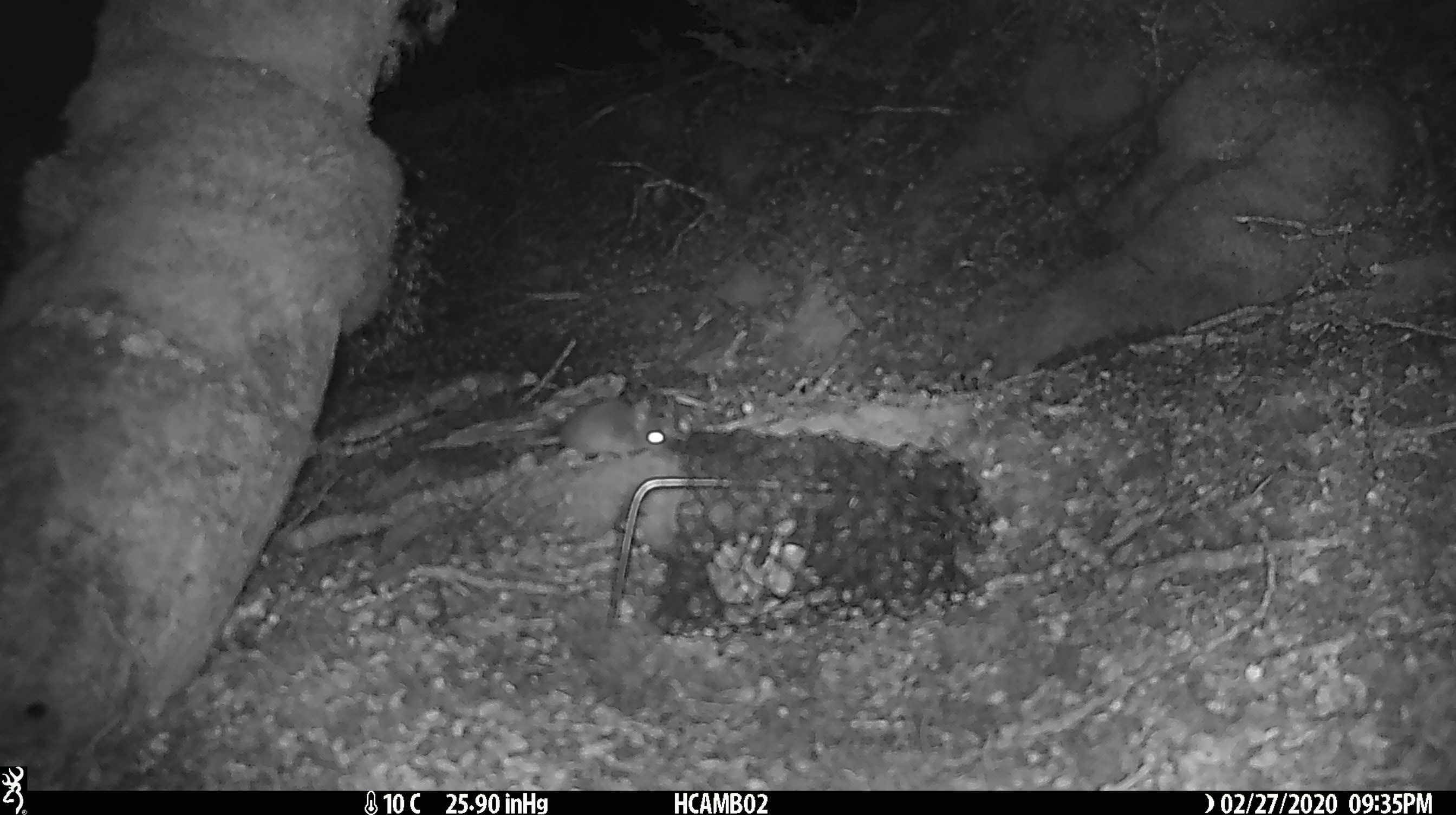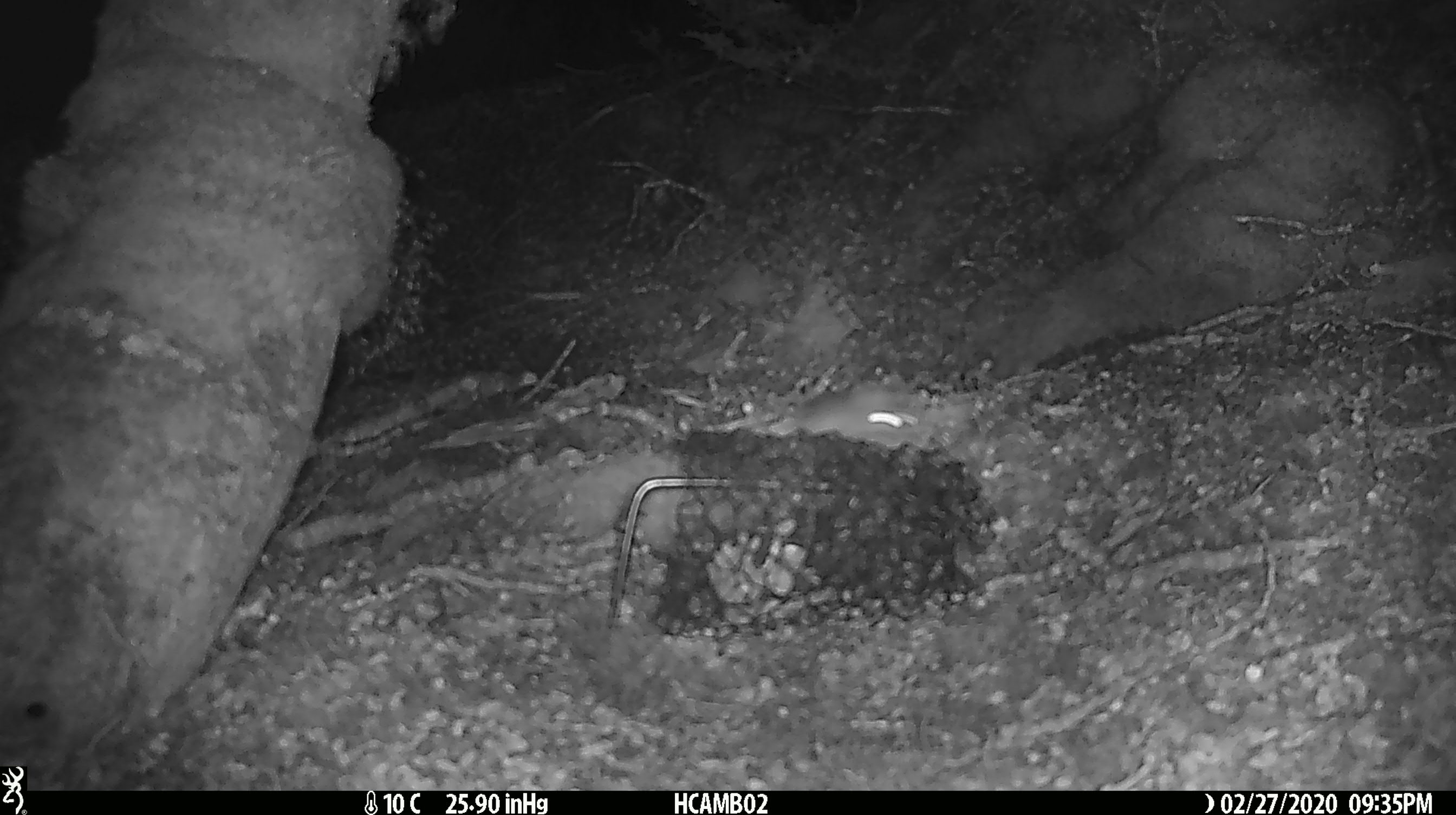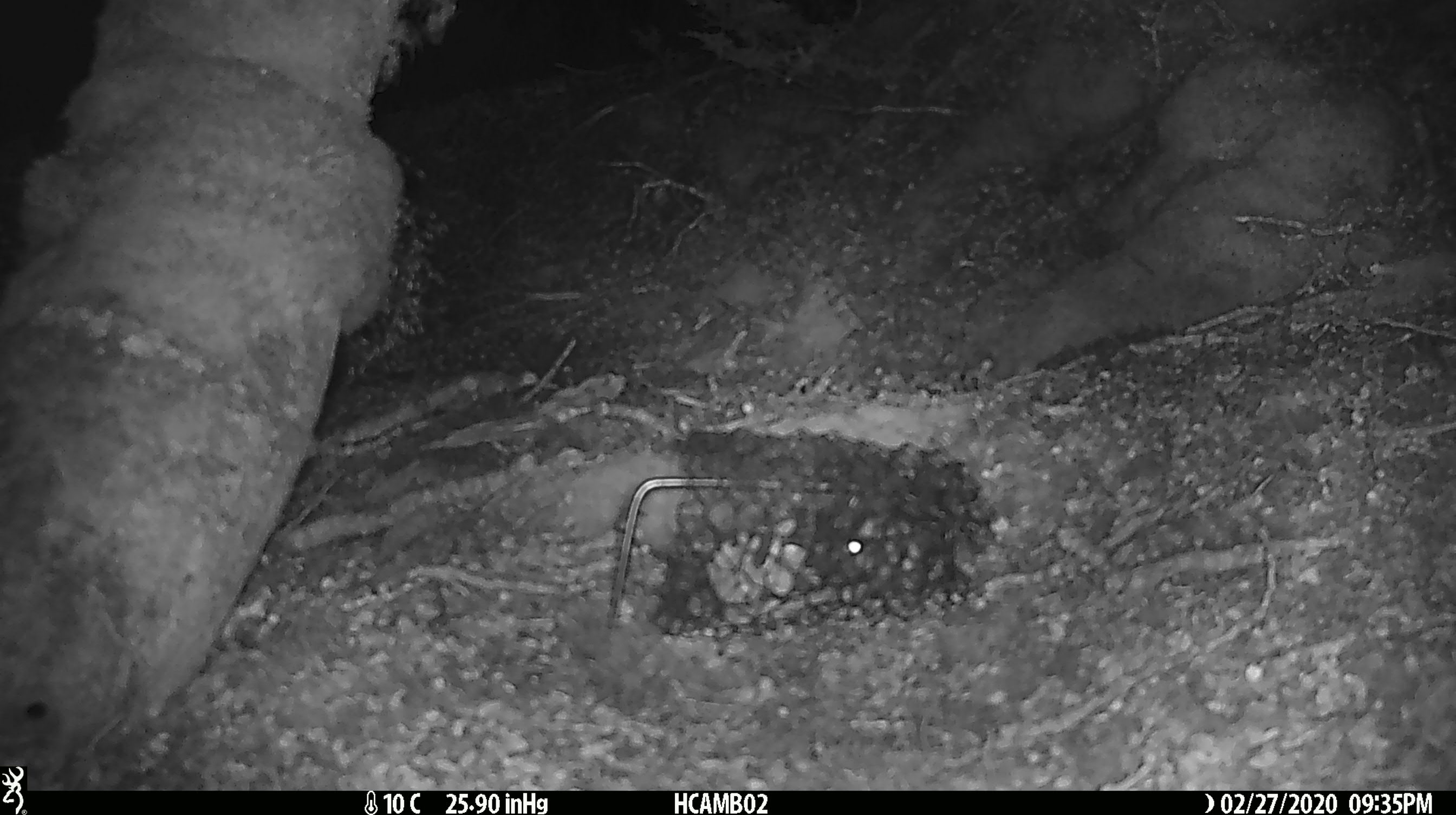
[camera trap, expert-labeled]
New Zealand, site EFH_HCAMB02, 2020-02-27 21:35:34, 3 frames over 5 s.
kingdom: Animalia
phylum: Chordata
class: Mammalia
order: Rodentia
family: Muridae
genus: Mus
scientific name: Mus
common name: mouse